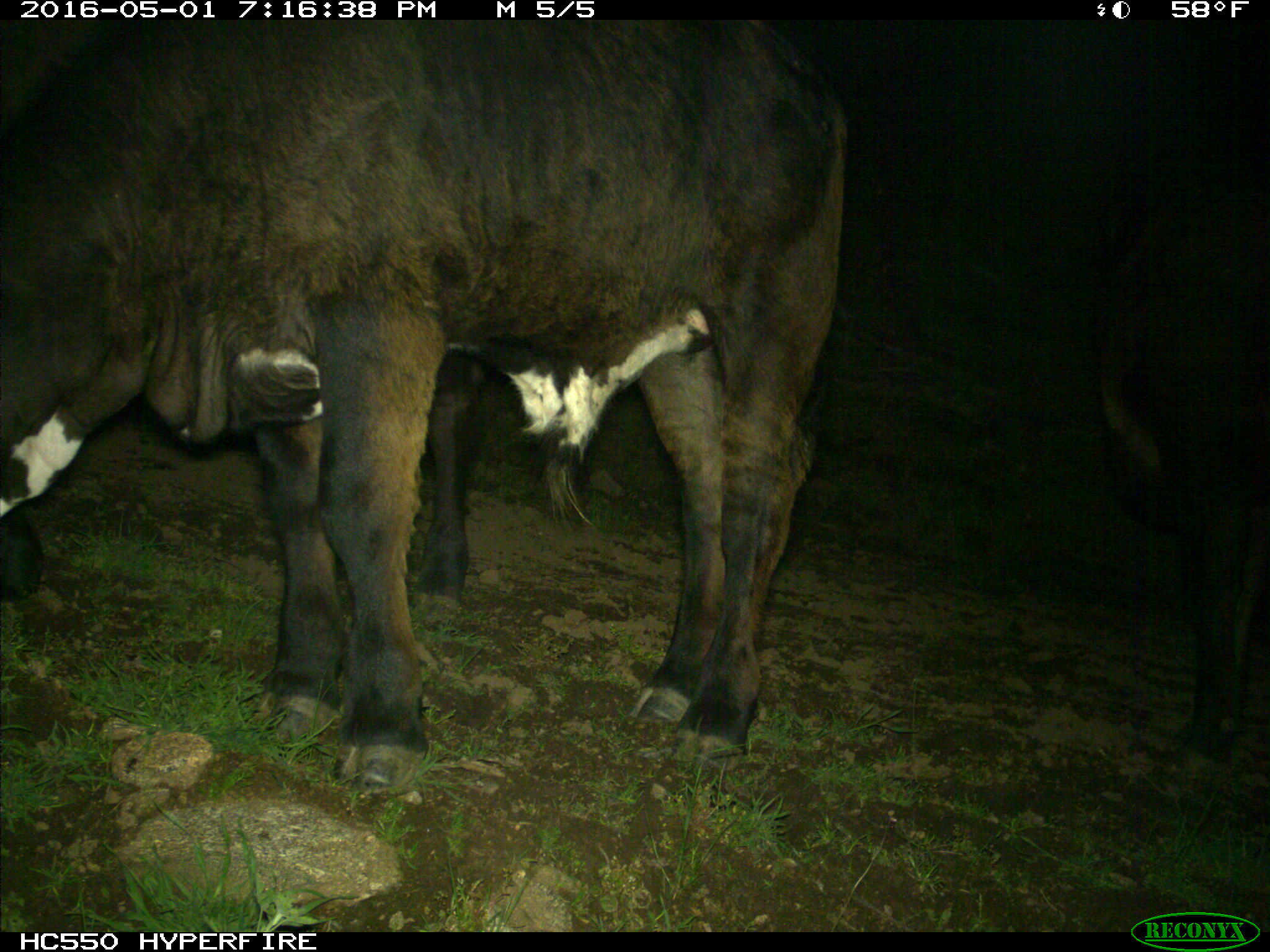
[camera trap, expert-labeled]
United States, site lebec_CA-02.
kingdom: Animalia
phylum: Chordata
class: Mammalia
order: Artiodactyla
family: Bovidae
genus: Bos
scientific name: Bos taurus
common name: domestic cow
Bos taurus (domestic cow).